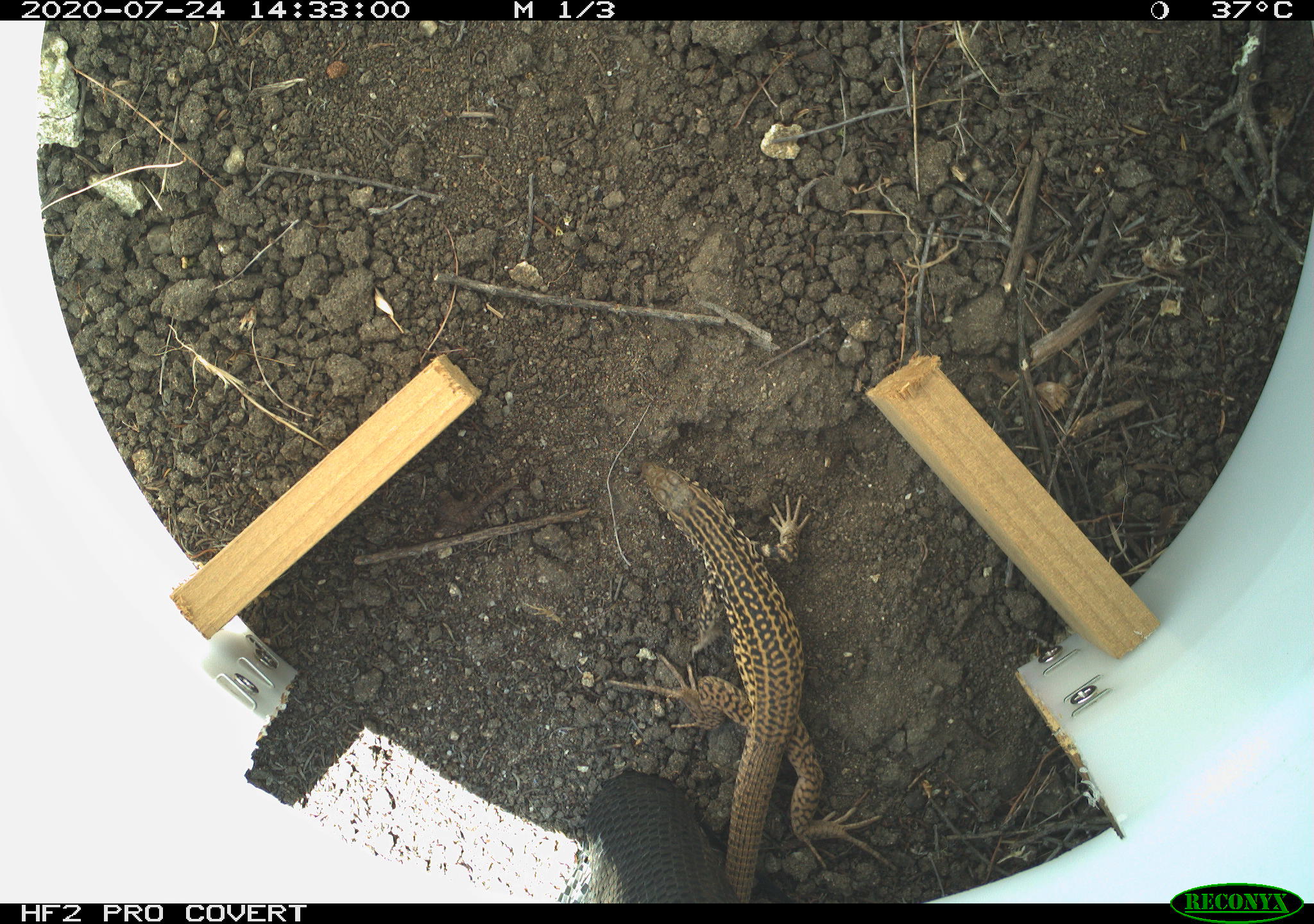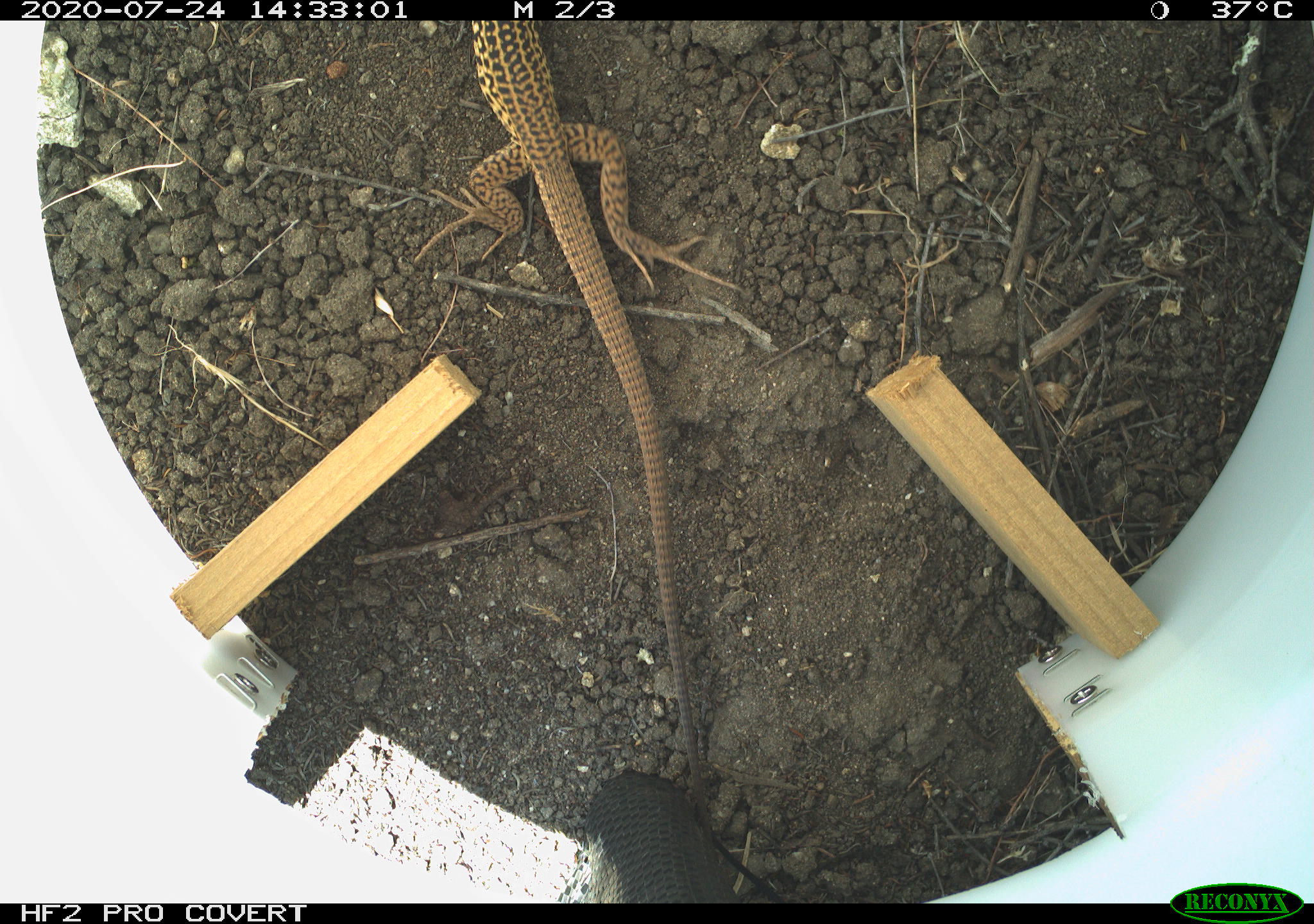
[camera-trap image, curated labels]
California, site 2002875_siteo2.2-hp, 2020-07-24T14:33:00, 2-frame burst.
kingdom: Animalia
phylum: Chordata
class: Reptilia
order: Squamata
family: Teiidae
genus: Aspidoscelis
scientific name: Aspidoscelis tigris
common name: western whiptail